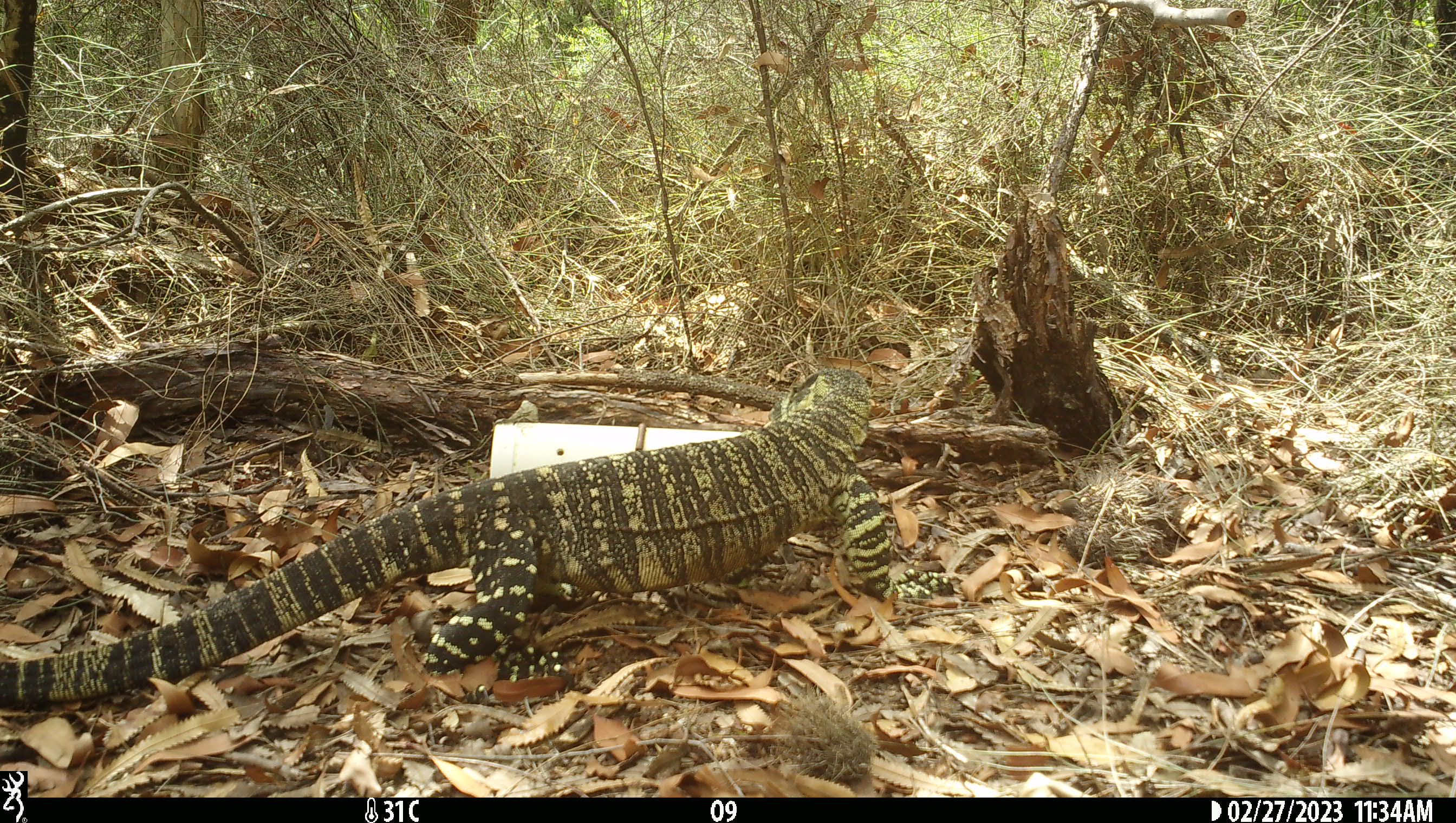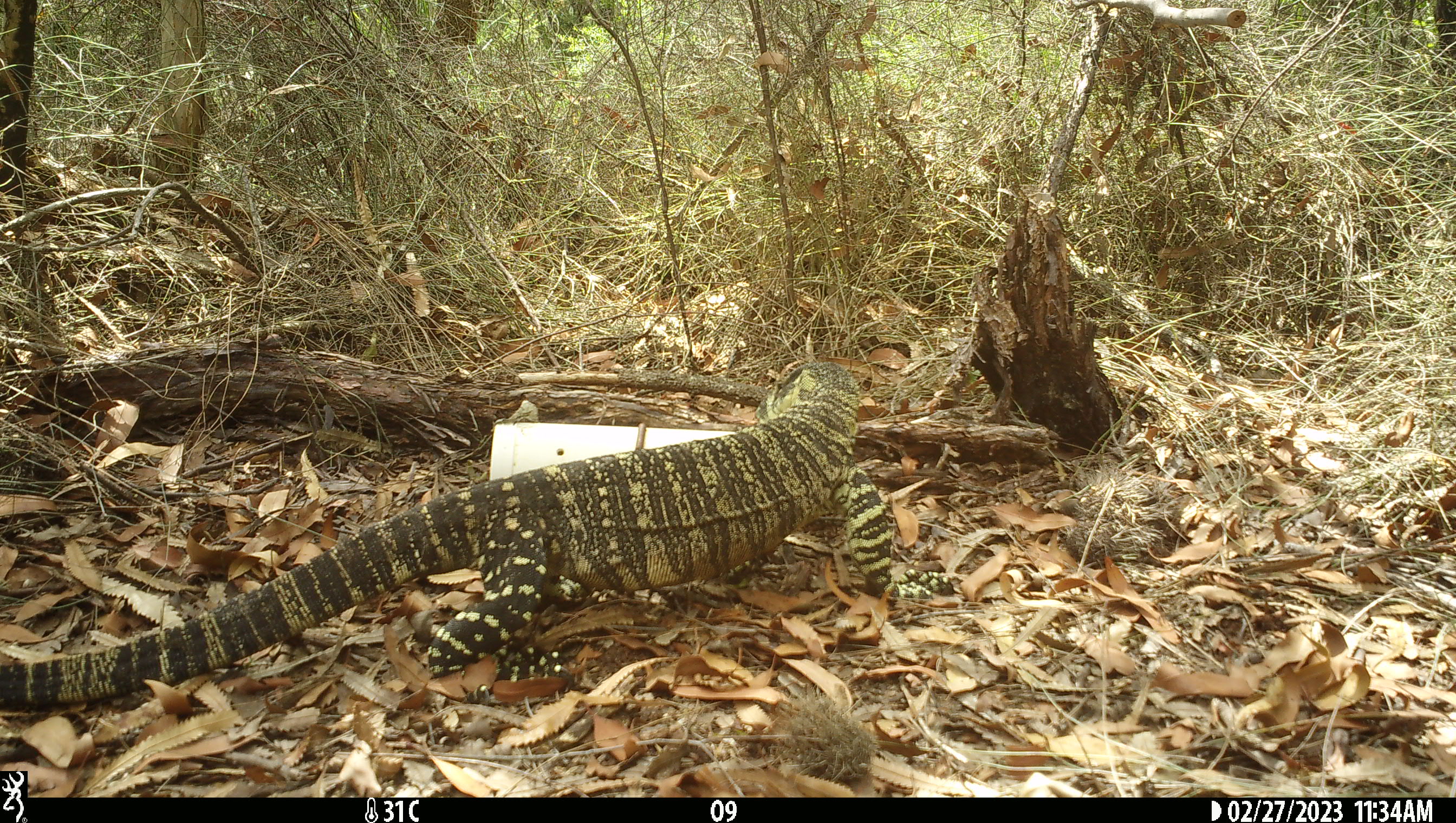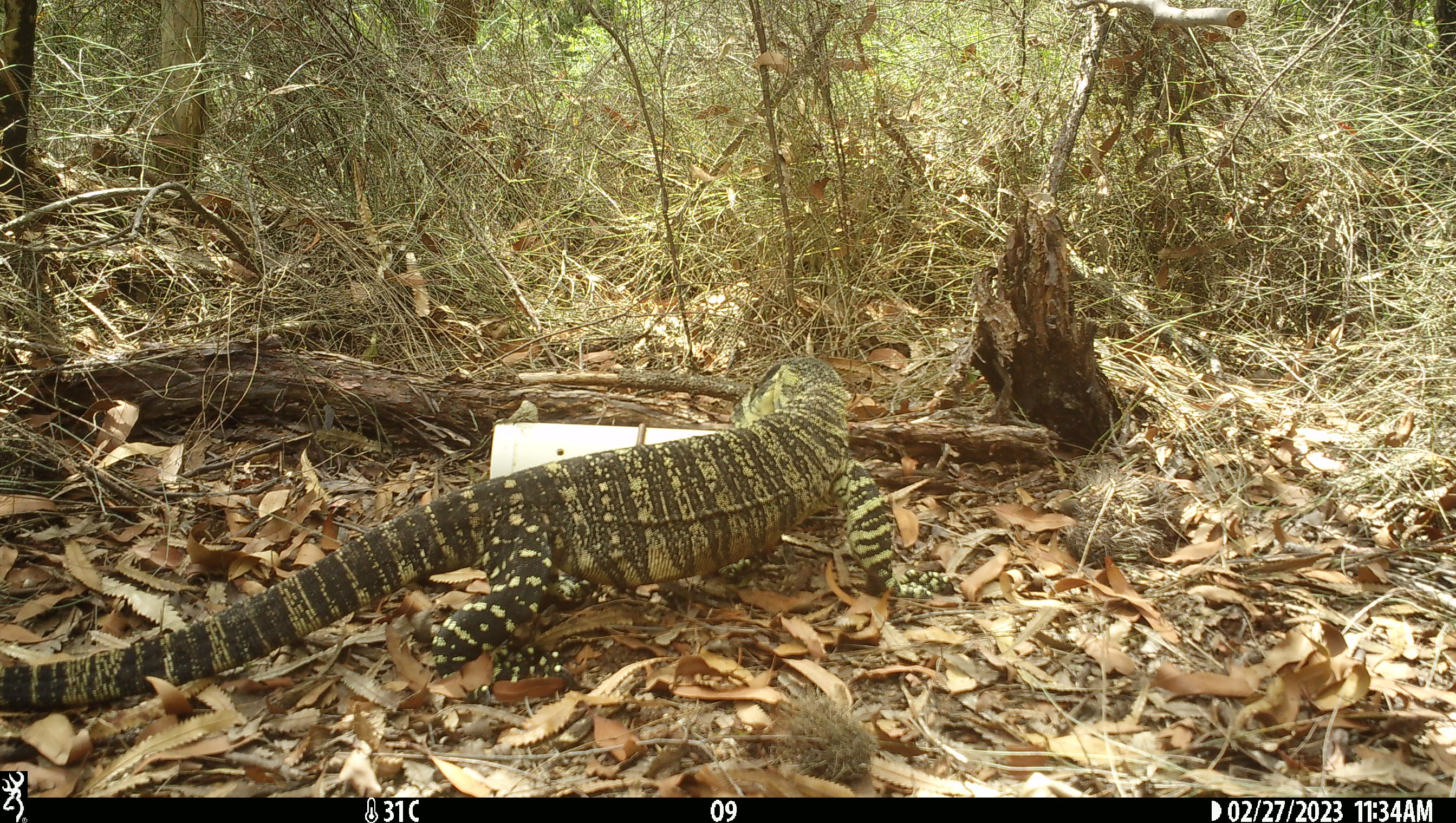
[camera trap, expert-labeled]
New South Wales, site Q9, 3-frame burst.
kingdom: Animalia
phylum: Chordata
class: Reptilia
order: Squamata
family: Varanidae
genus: Varanus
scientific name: Varanus varius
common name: lace monitor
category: goanna